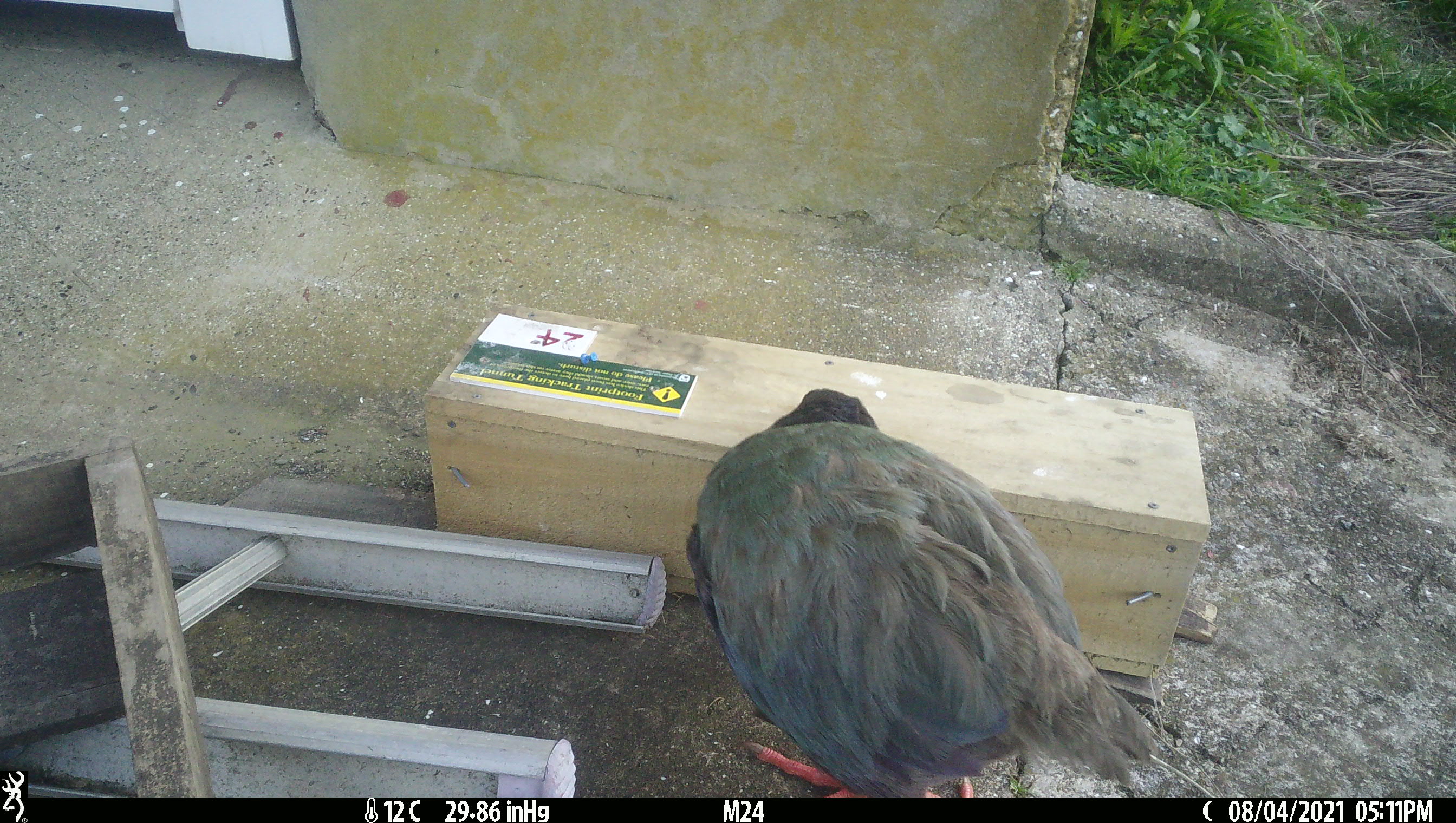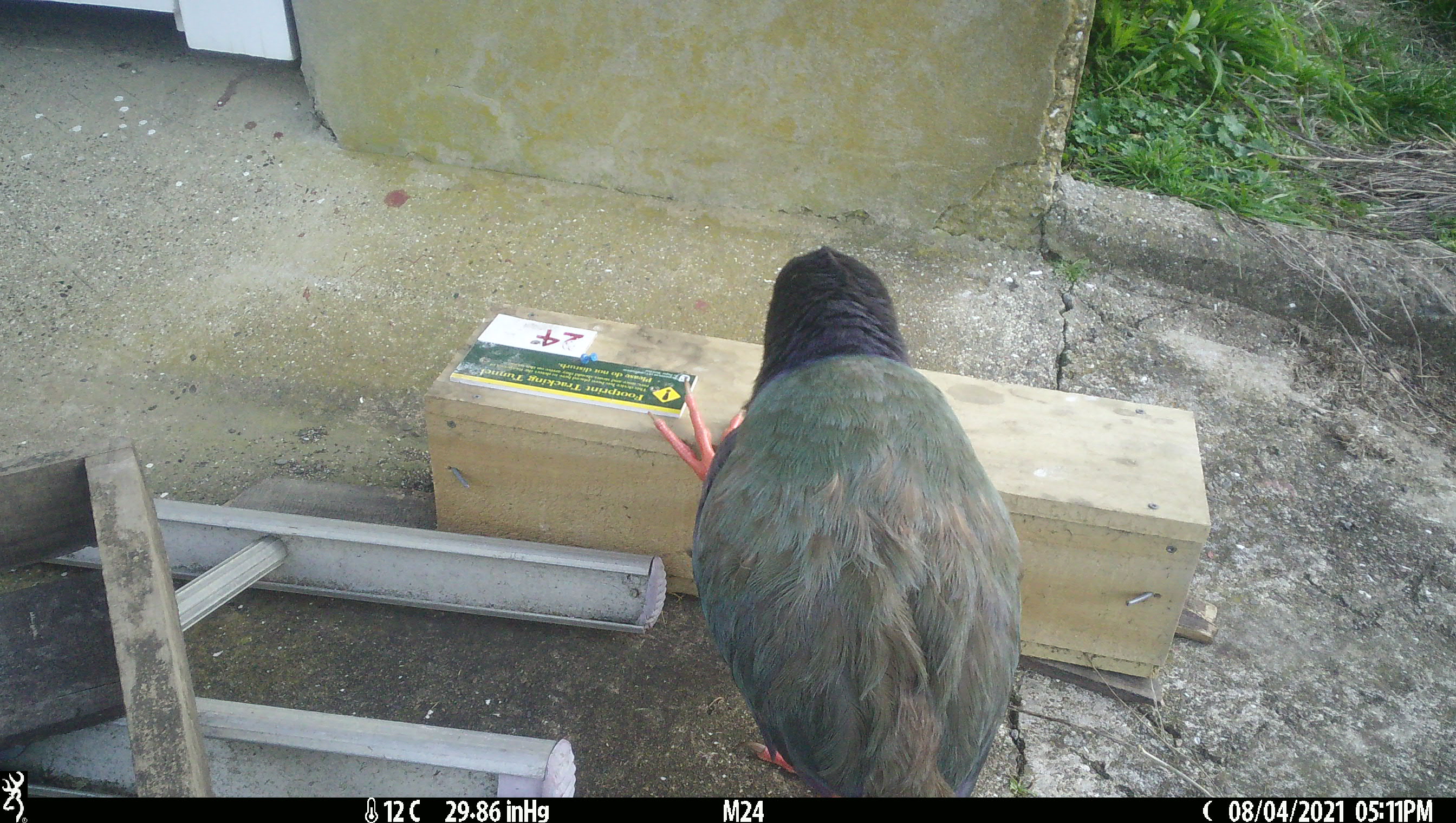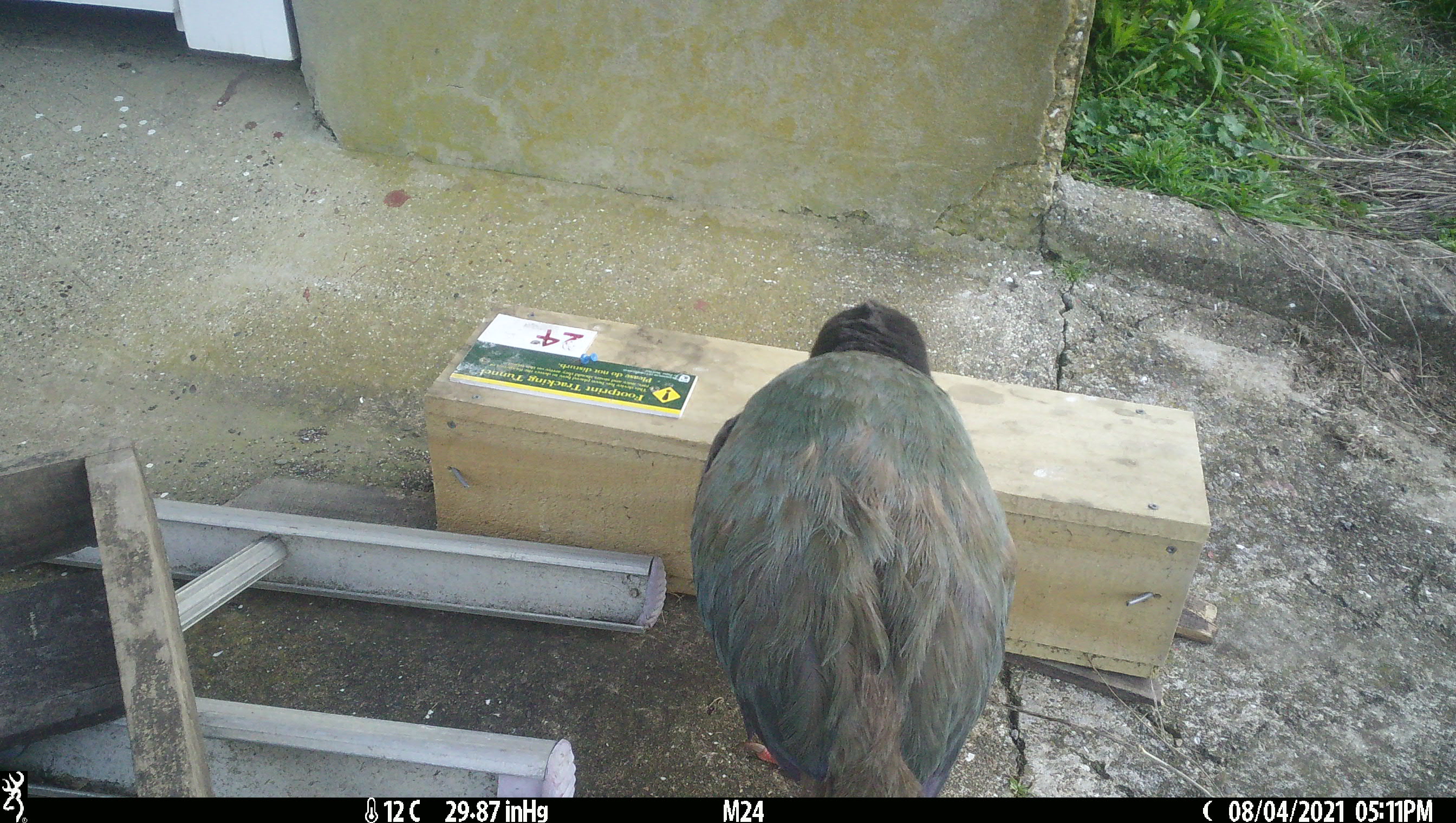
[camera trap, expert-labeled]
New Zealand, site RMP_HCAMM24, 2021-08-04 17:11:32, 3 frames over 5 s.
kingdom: Animalia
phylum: Chordata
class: Aves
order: Gruiformes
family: Rallidae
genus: Porphyrio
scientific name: Porphyrio mantelli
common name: takahe